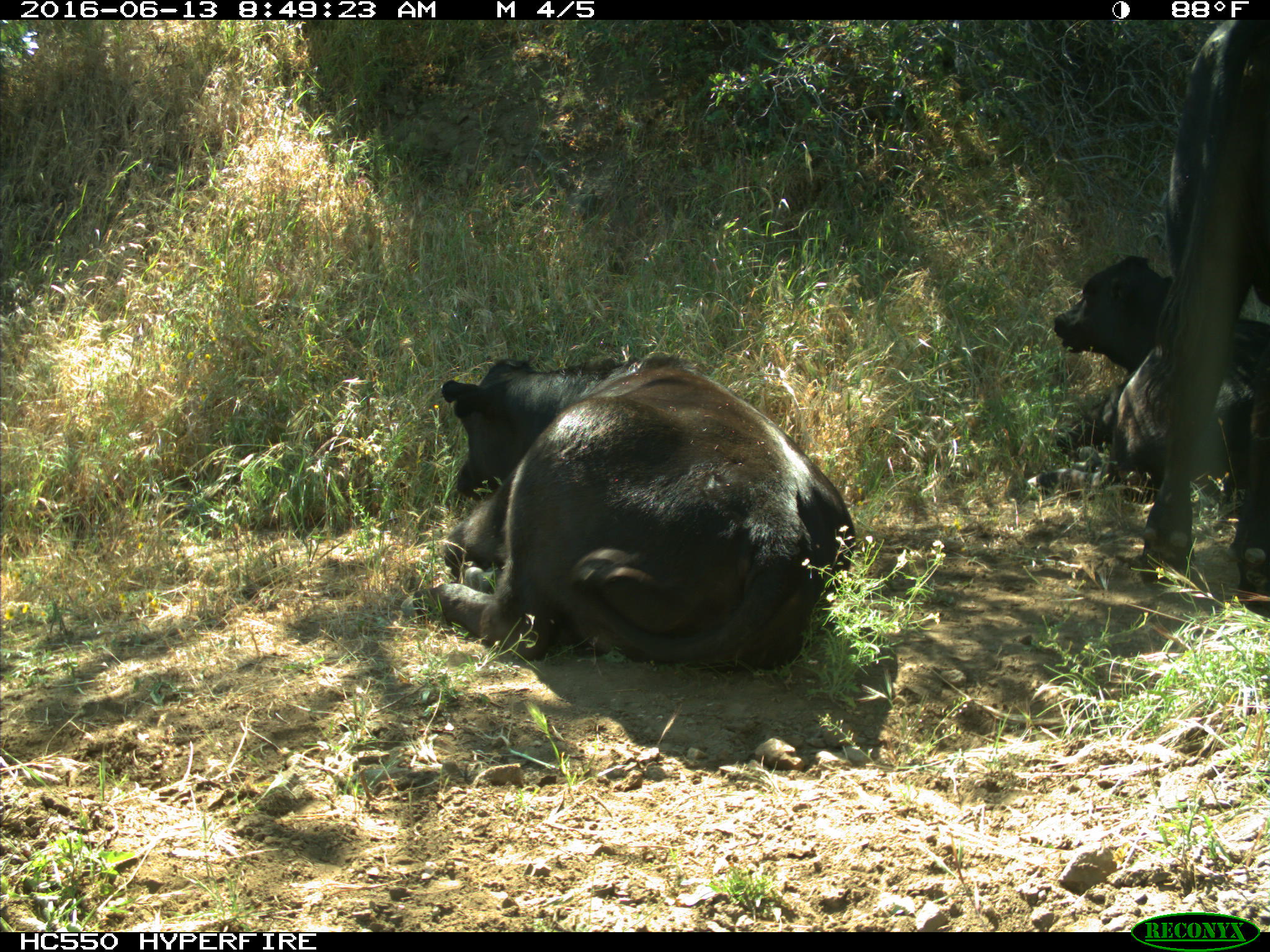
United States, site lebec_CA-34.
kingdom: Animalia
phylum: Chordata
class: Mammalia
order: Artiodactyla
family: Bovidae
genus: Bos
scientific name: Bos taurus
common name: domestic cow